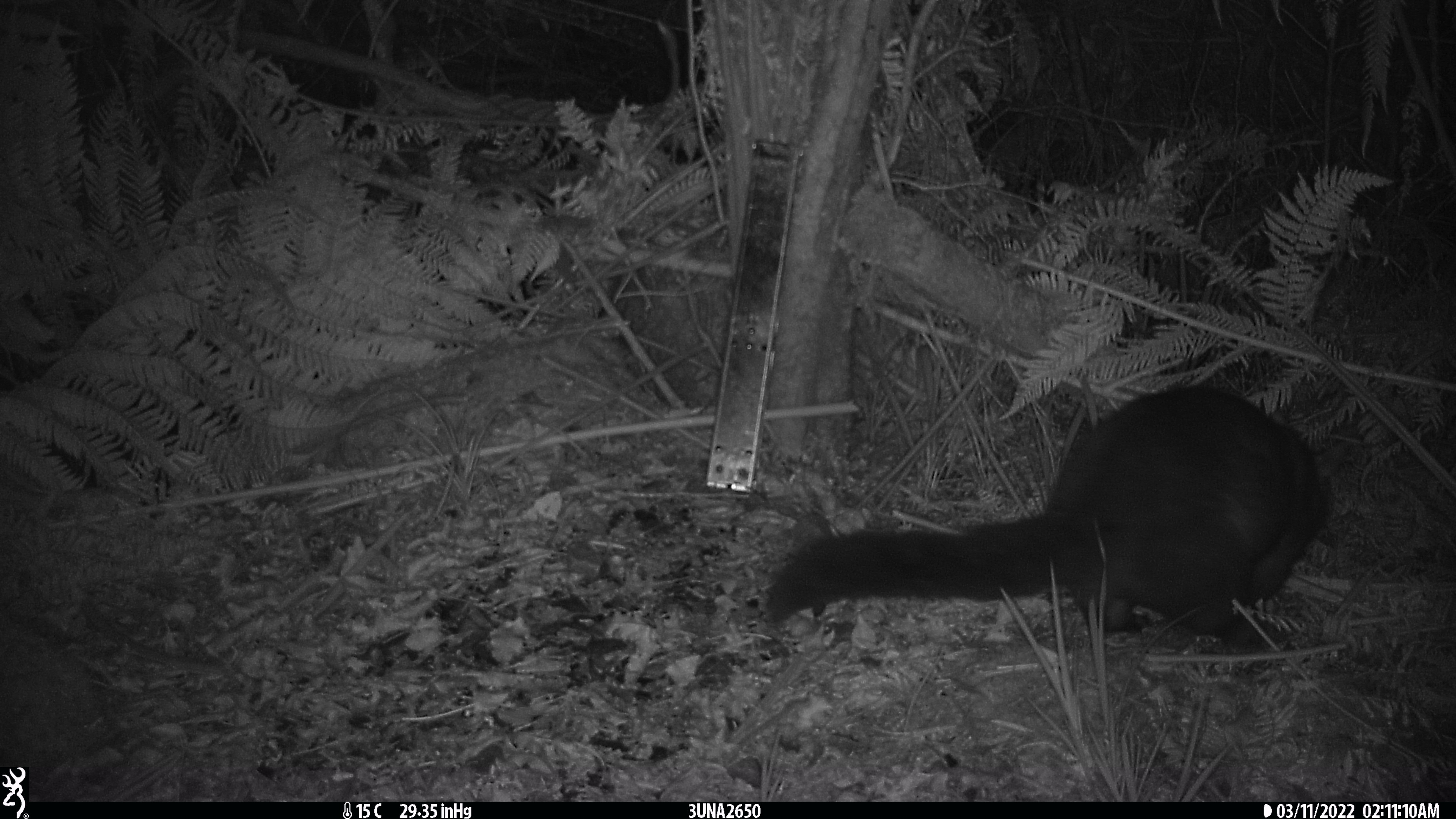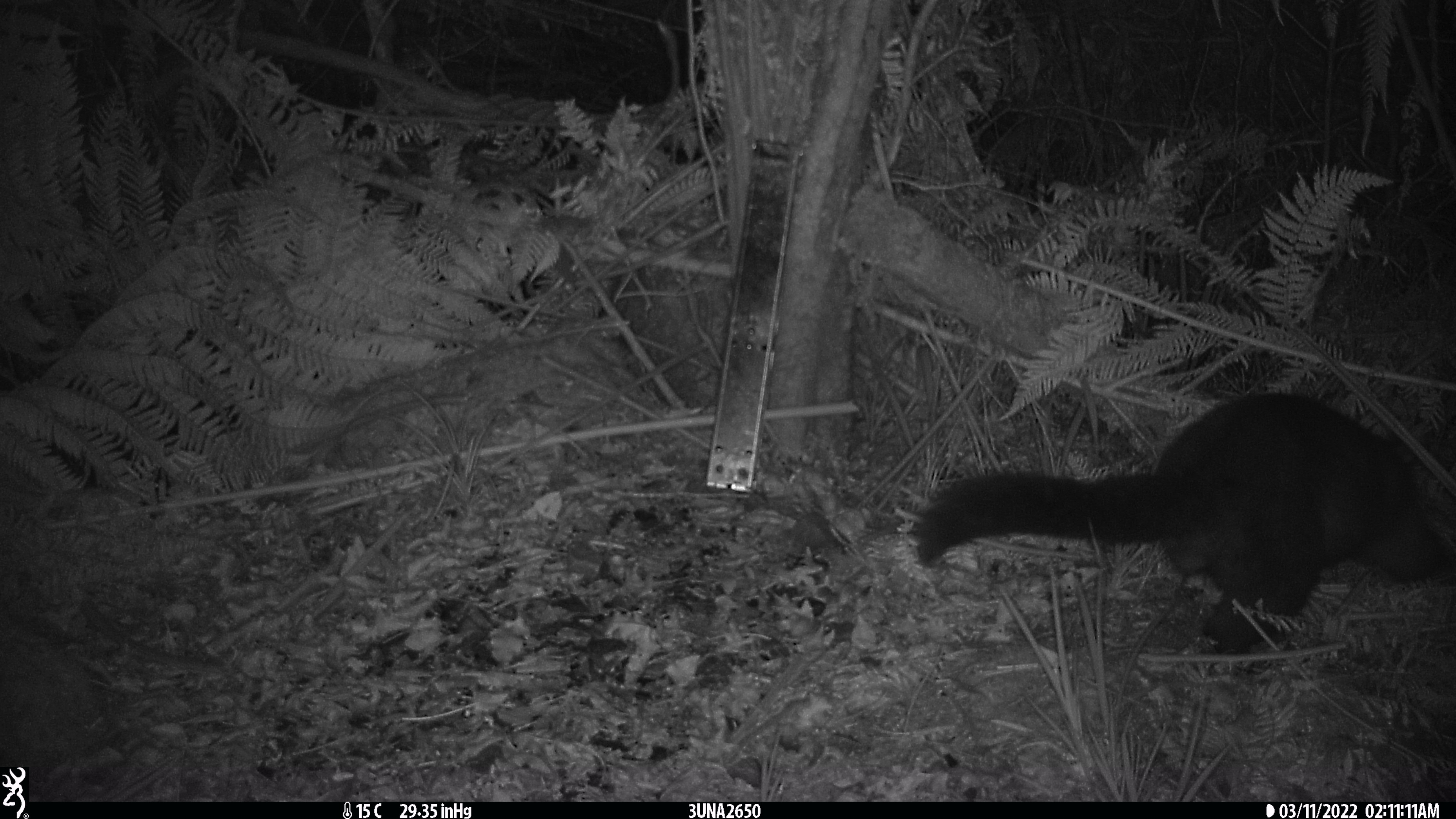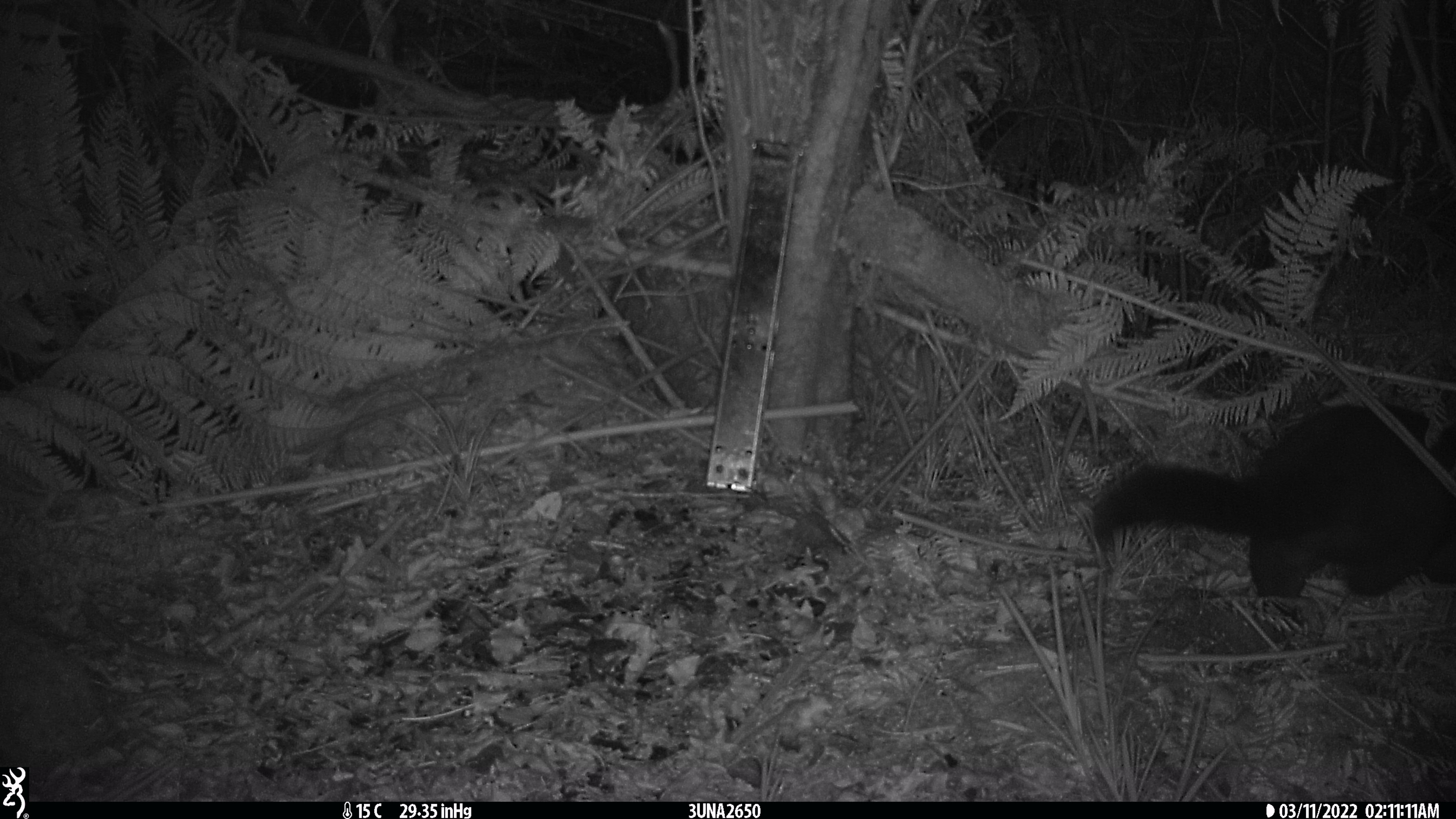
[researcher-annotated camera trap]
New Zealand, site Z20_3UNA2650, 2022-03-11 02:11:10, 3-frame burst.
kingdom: Animalia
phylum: Chordata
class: Mammalia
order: Diprotodontia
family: Phalangeridae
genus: Trichosurus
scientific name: Trichosurus vulpecula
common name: common brushtail possum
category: possum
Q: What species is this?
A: Possum (common brushtail possum) (Trichosurus vulpecula).